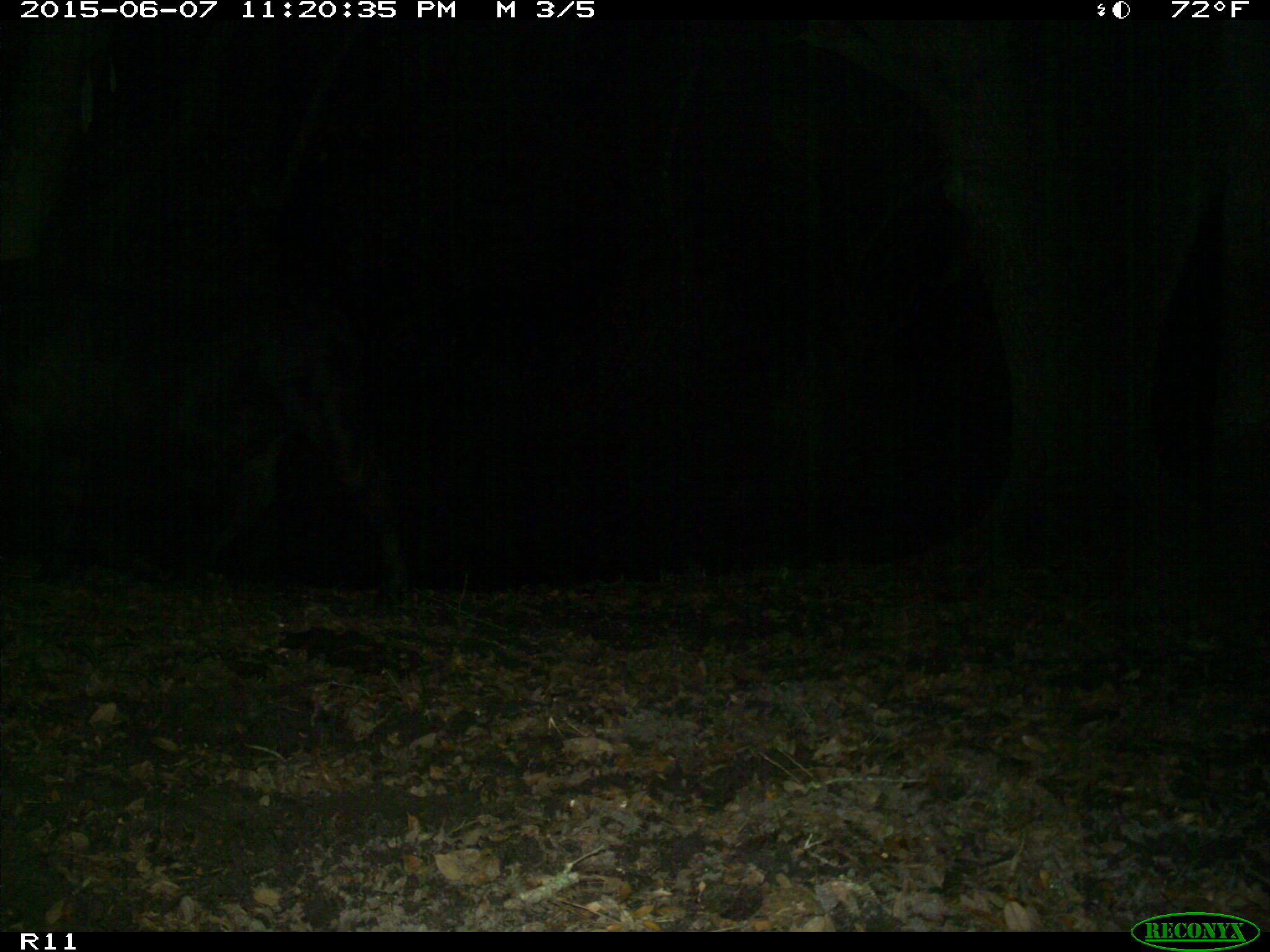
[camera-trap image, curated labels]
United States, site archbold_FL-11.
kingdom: Animalia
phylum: Chordata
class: Mammalia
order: Artiodactyla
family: Bovidae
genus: Bos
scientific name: Bos taurus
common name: domestic cow